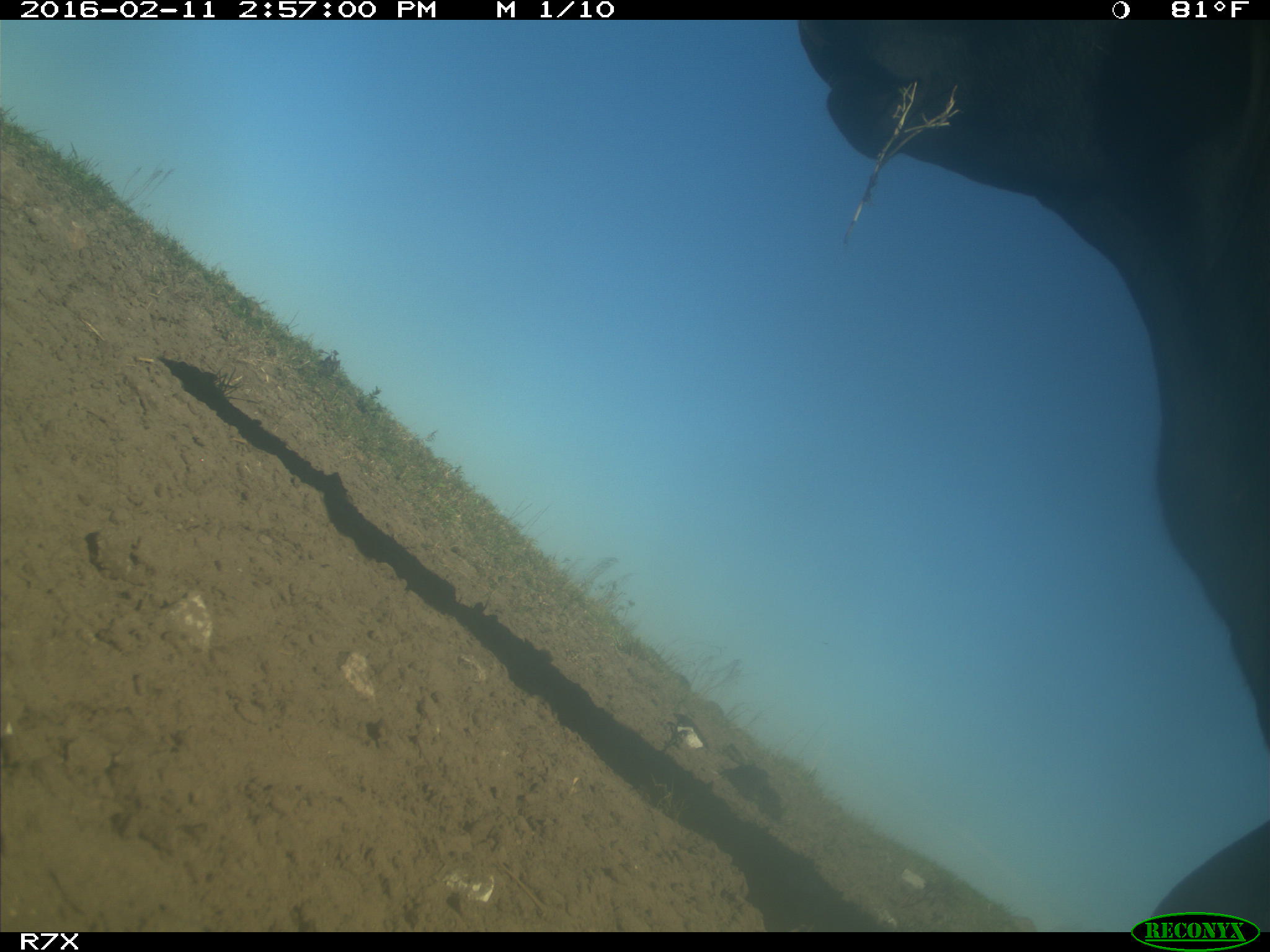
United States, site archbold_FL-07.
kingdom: Animalia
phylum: Chordata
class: Mammalia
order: Artiodactyla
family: Bovidae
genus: Bos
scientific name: Bos taurus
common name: domestic cow